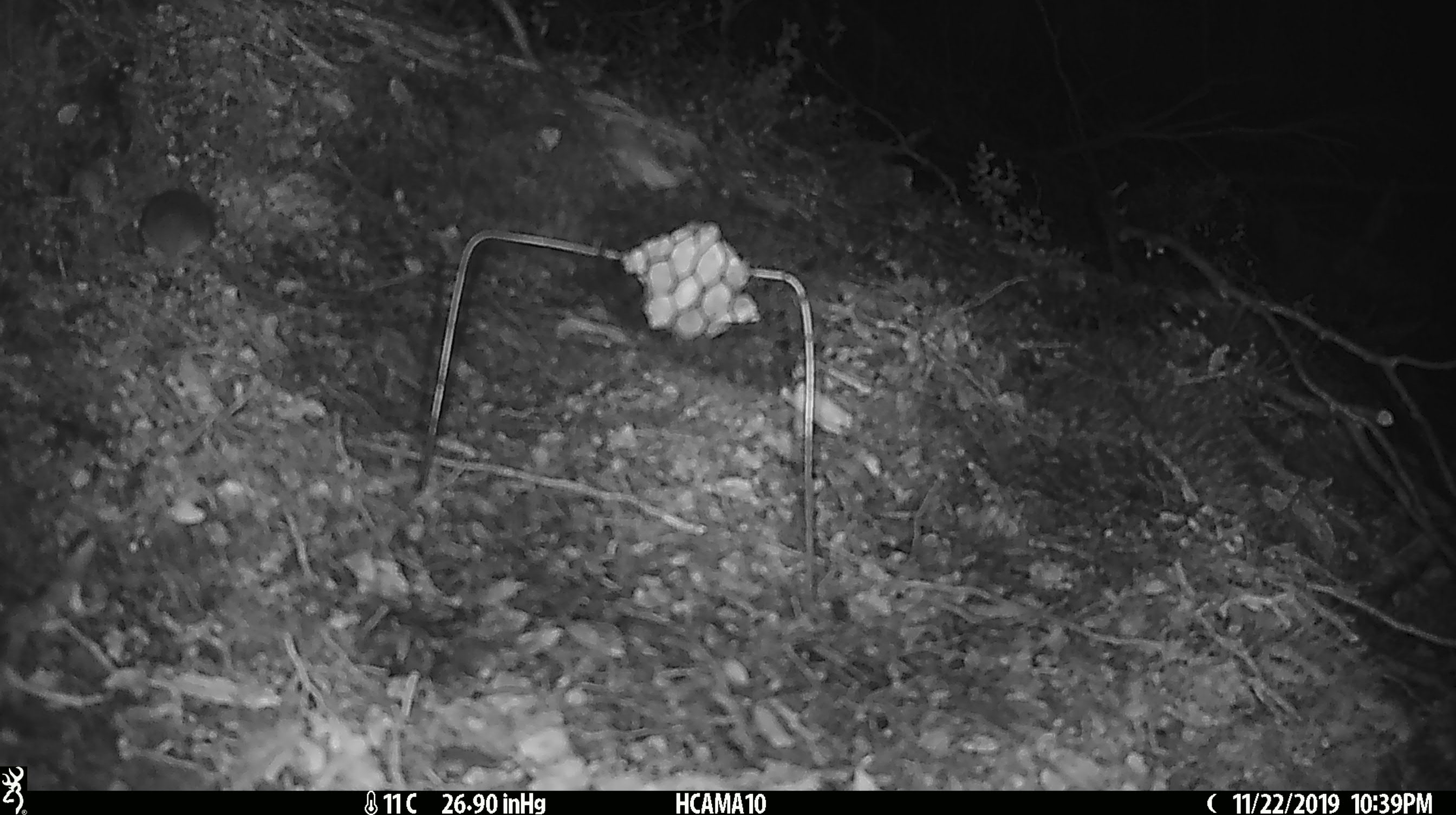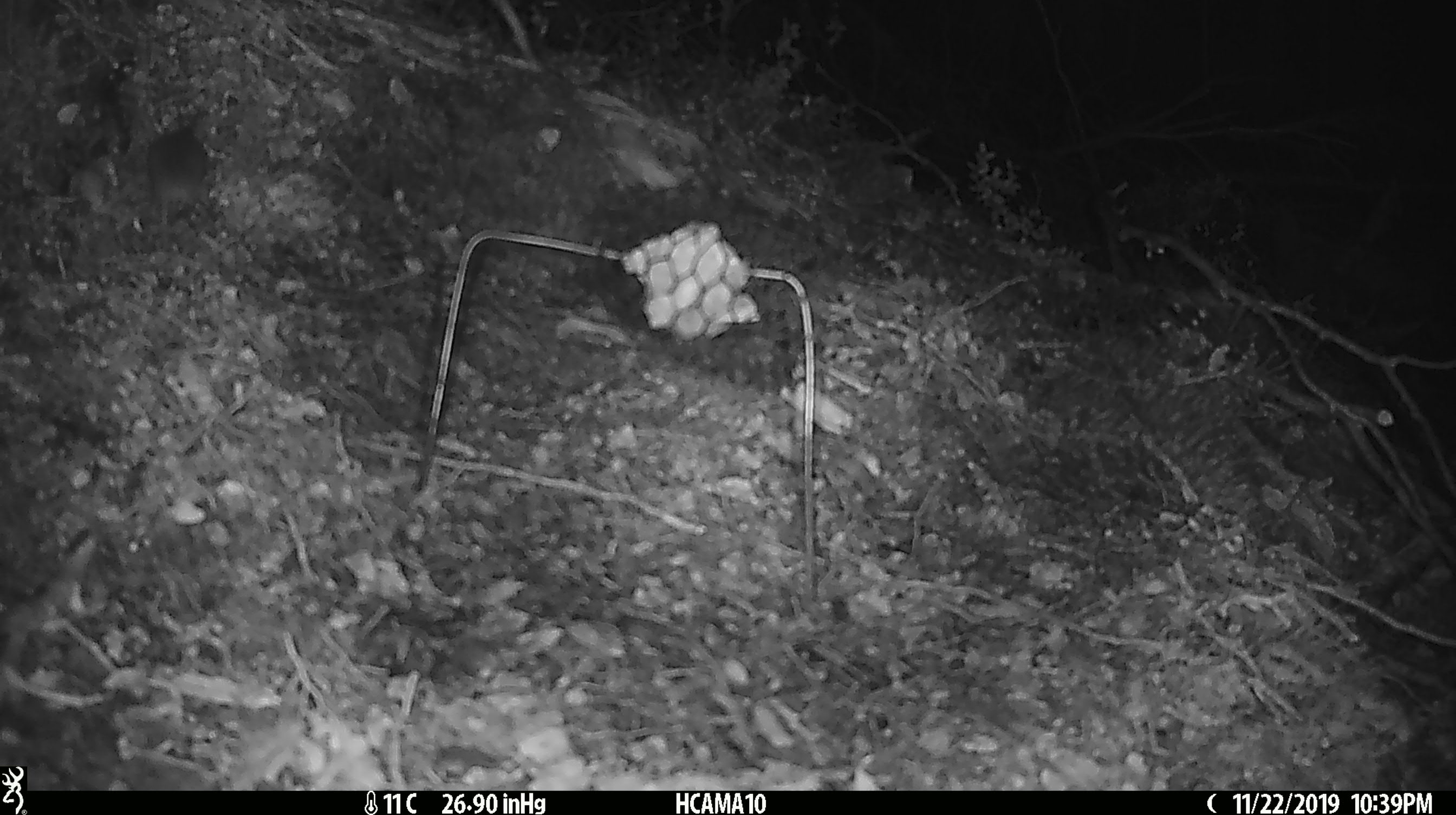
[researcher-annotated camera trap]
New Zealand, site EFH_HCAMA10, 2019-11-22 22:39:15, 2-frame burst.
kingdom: Animalia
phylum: Chordata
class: Mammalia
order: Rodentia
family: Muridae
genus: Mus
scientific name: Mus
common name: mouse